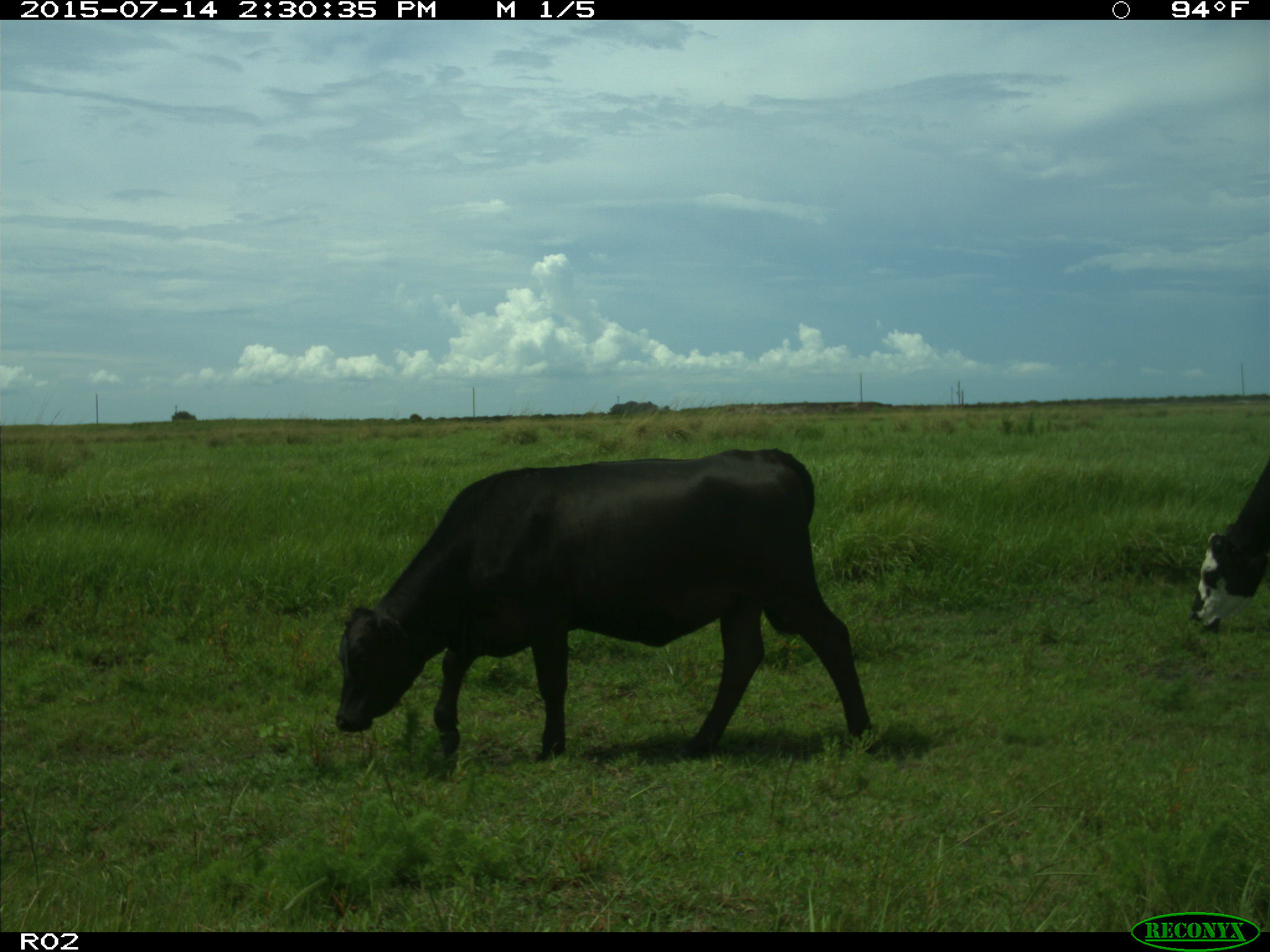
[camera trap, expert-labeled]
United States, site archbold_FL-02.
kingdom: Animalia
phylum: Chordata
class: Mammalia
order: Artiodactyla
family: Bovidae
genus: Bos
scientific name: Bos taurus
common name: domestic cow